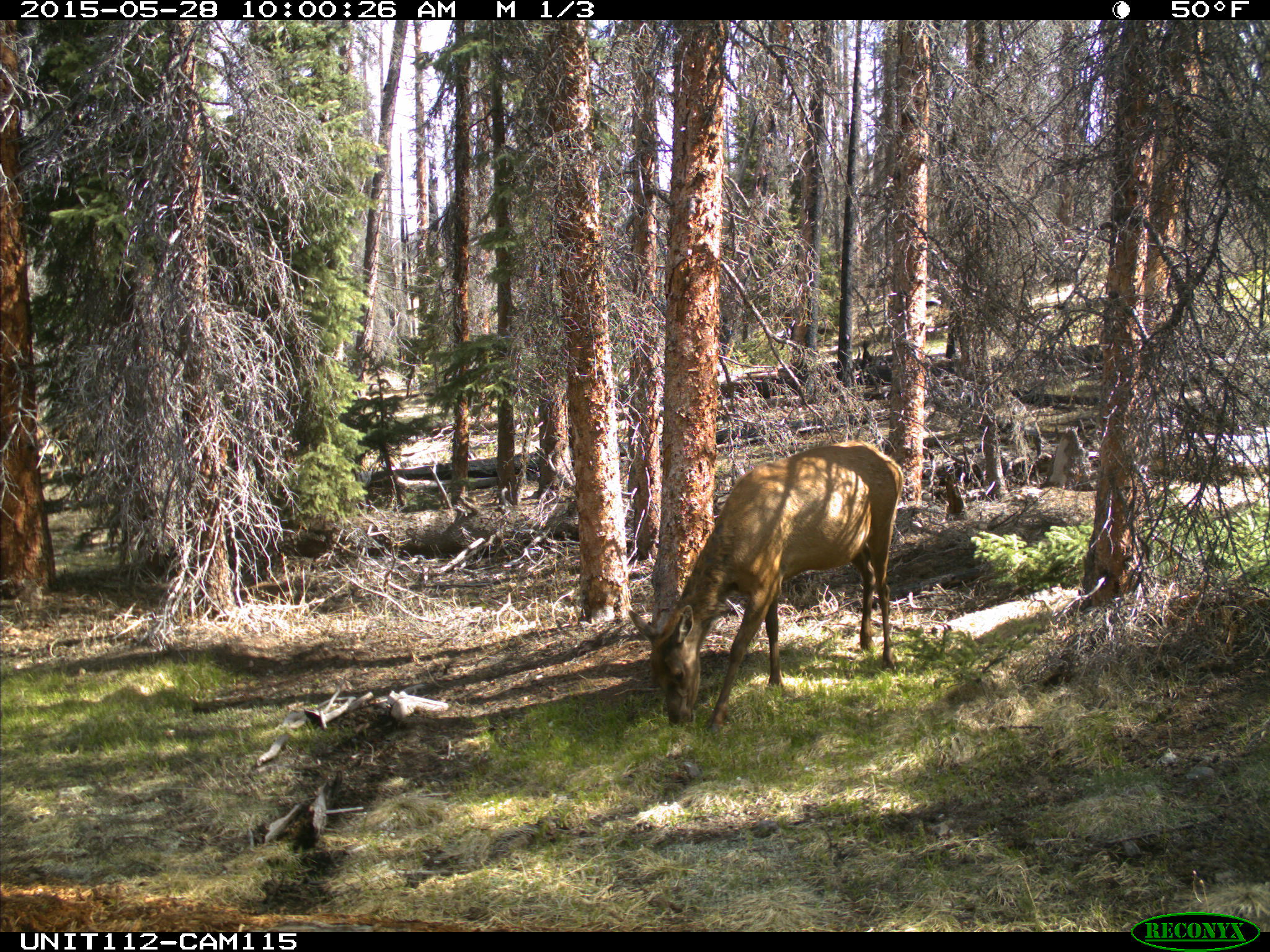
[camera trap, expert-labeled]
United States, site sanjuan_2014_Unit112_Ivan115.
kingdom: Animalia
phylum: Chordata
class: Mammalia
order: Artiodactyla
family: Cervidae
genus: Cervus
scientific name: Cervus elaphus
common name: red deer